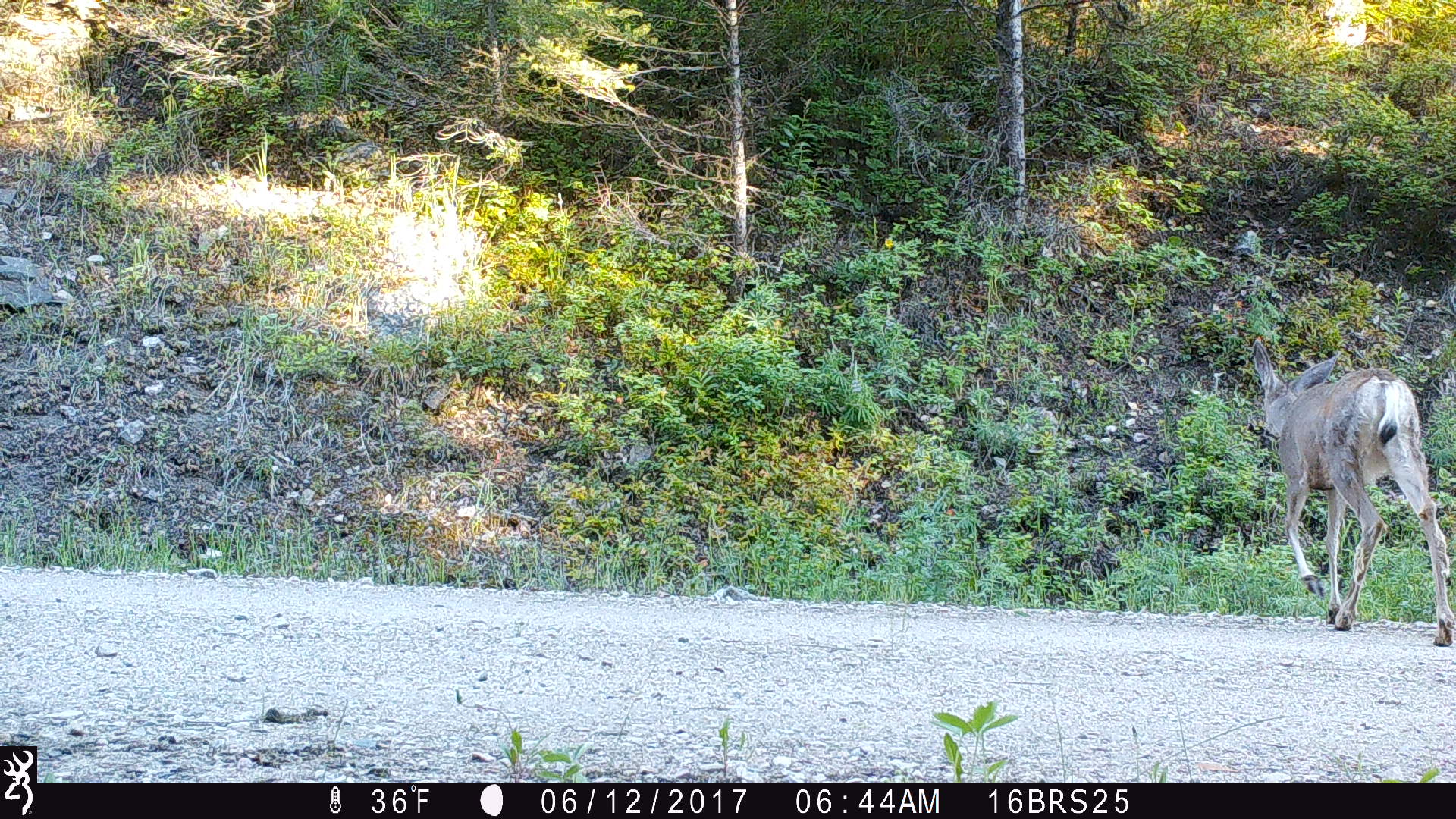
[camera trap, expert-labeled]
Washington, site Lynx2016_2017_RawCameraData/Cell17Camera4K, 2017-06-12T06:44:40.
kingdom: Animalia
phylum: Chordata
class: Mammalia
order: Artiodactyla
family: Cervidae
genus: Odocoileus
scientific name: Odocoileus hemionus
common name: mule deer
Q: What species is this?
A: Odocoileus hemionus (mule deer).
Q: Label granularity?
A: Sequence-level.